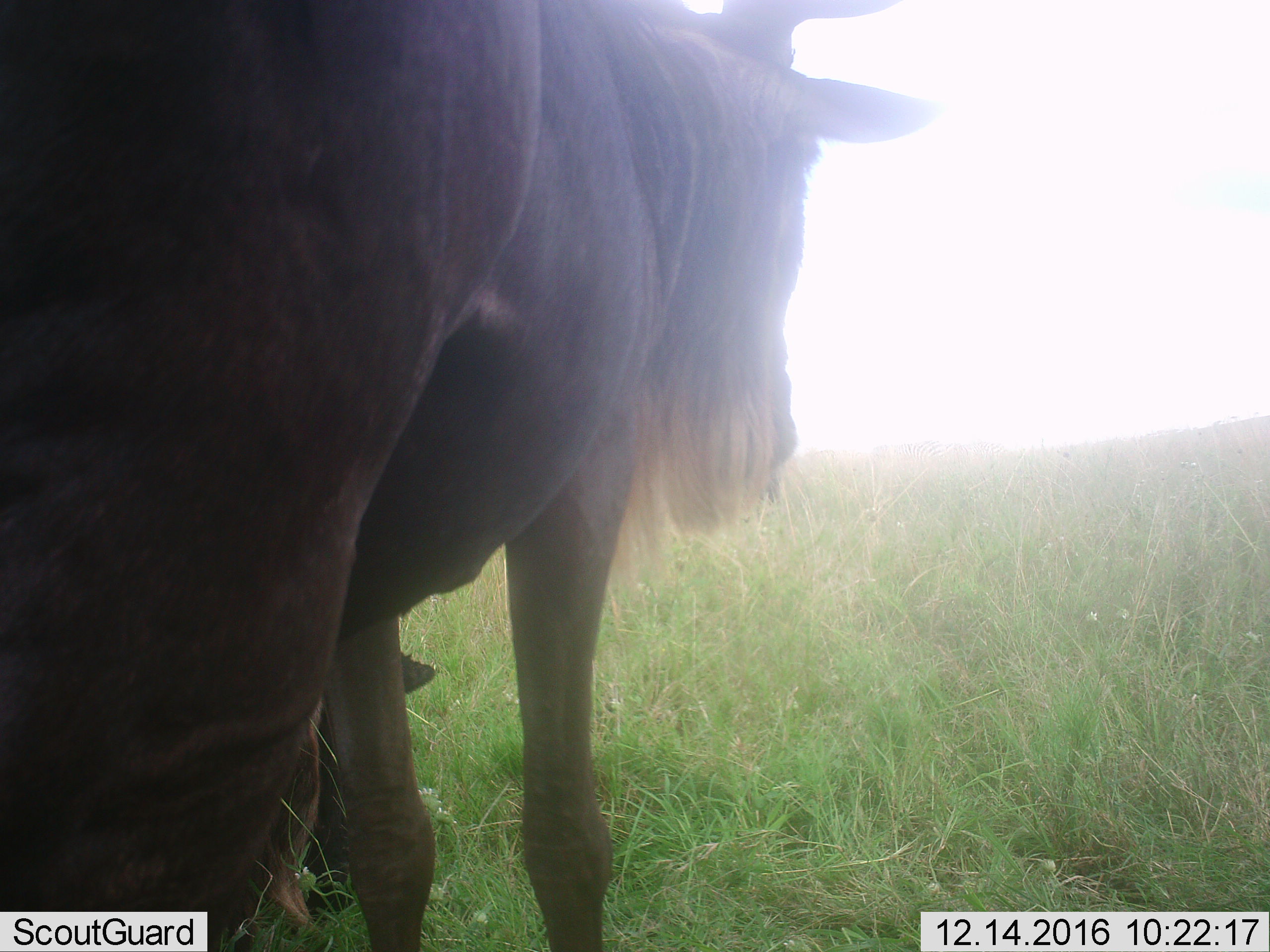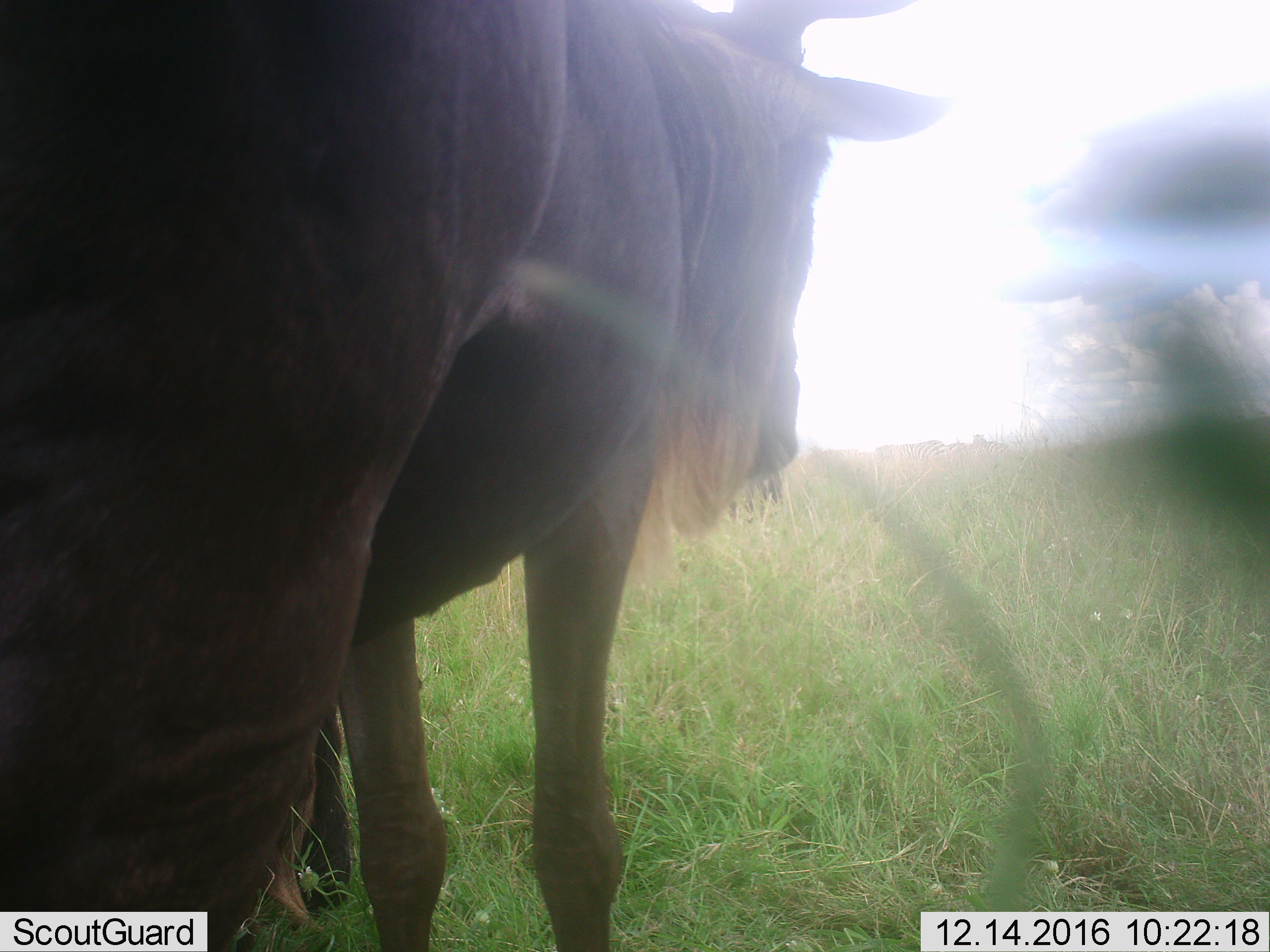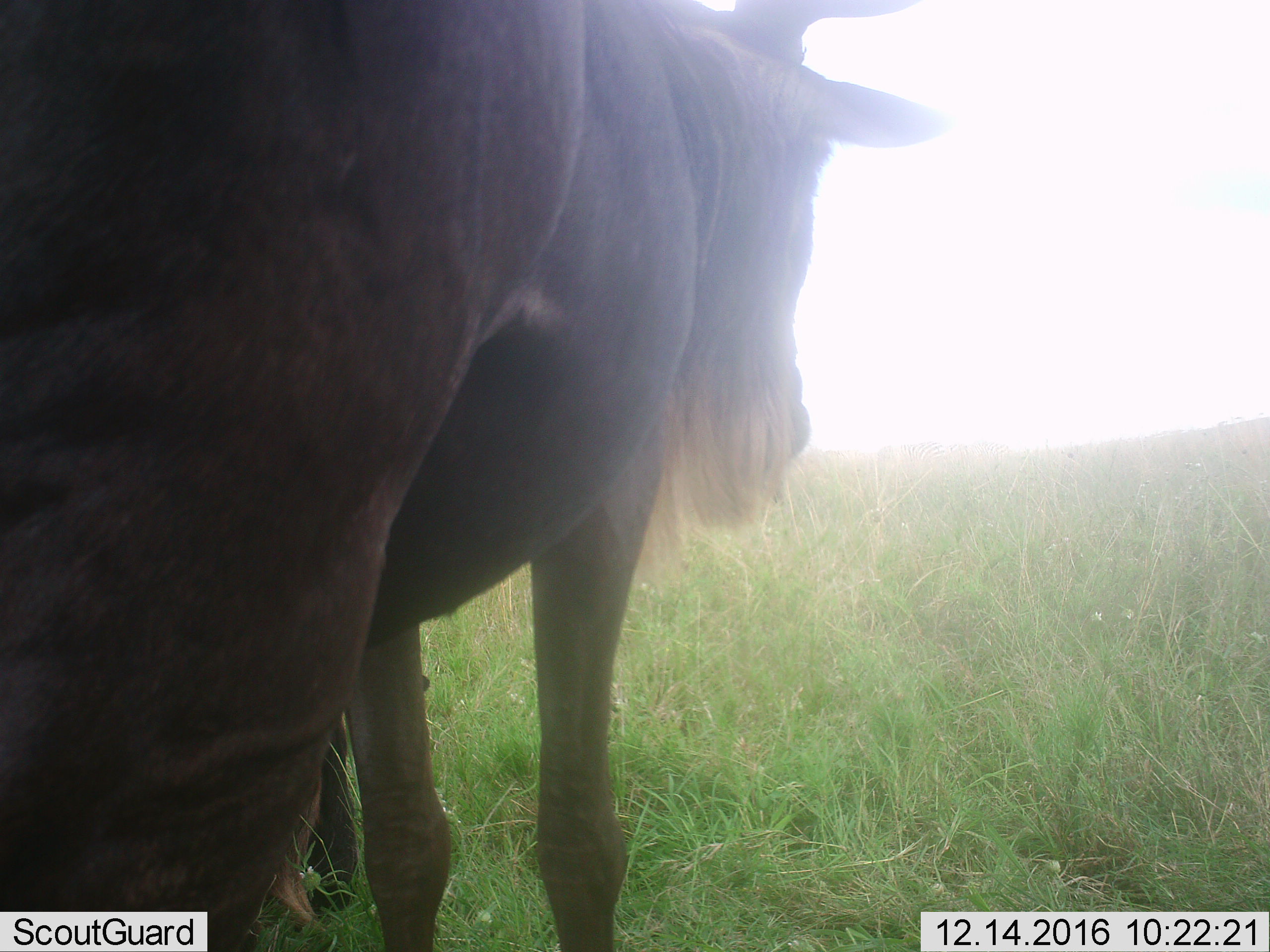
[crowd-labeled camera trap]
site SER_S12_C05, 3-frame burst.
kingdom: Animalia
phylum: Chordata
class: Mammalia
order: Artiodactyla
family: Bovidae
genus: Connochaetes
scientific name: Connochaetes taurinus taurinus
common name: blue wildebeest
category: wildebeestblue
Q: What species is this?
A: Wildebeestblue (blue wildebeest) (Connochaetes taurinus taurinus).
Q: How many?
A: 2.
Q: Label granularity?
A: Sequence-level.